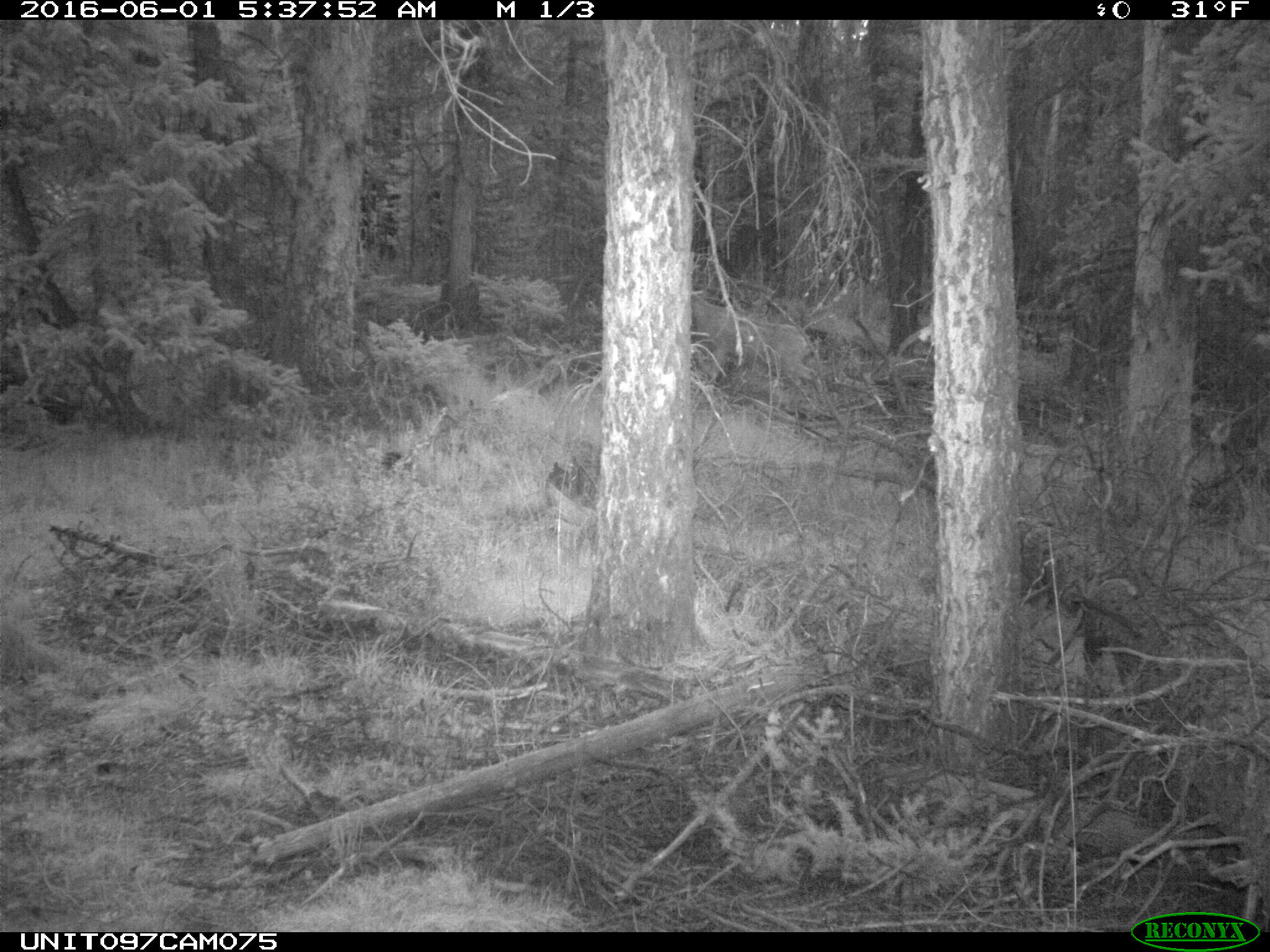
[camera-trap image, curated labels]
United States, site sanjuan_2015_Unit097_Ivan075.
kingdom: Animalia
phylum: Chordata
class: Mammalia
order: Artiodactyla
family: Cervidae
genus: Odocoileus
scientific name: Odocoileus hemionus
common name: mule deer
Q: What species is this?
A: Odocoileus hemionus (mule deer).